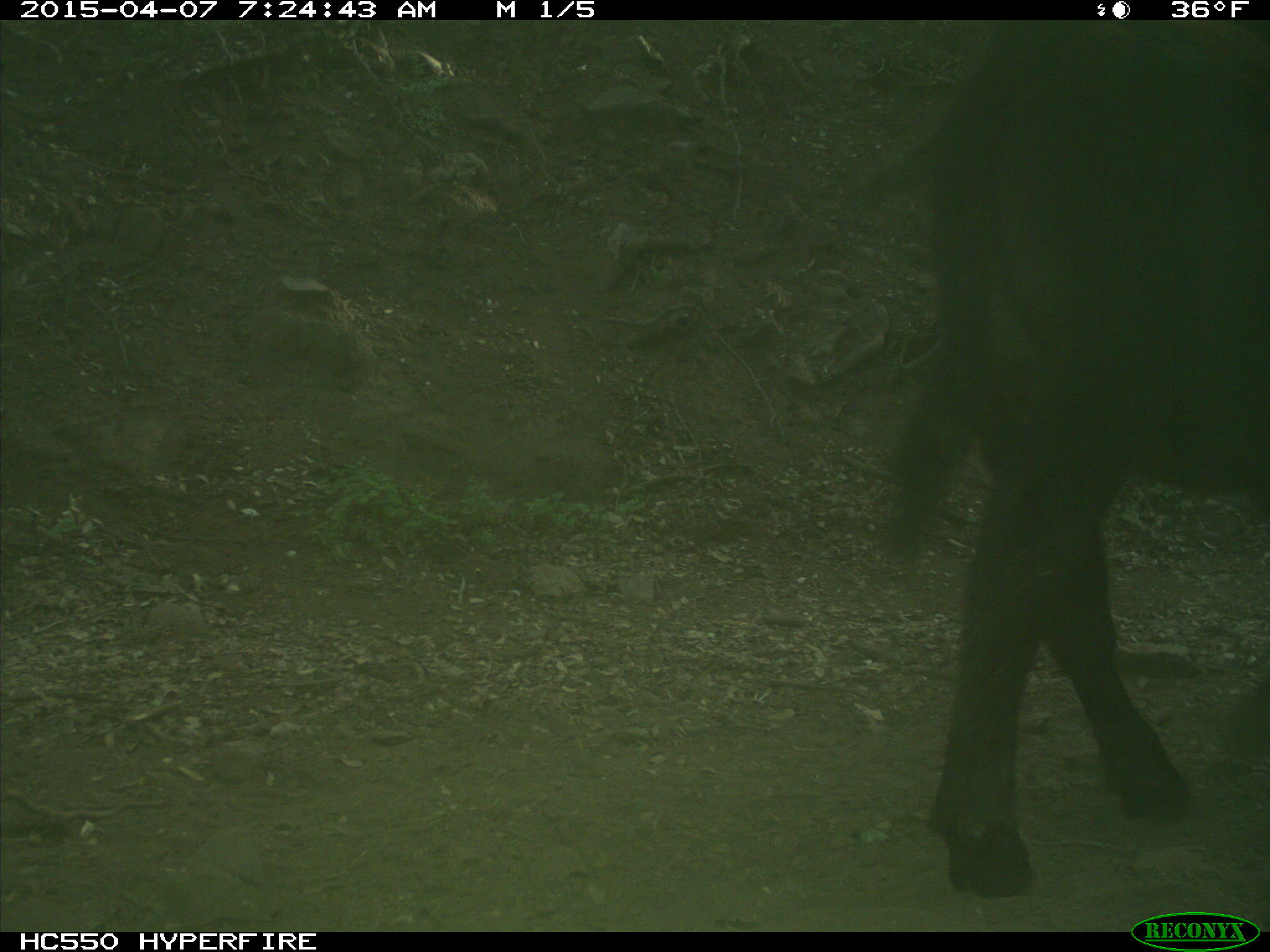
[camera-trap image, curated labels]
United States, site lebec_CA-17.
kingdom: Animalia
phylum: Chordata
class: Mammalia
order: Artiodactyla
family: Bovidae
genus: Bos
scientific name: Bos taurus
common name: domestic cow